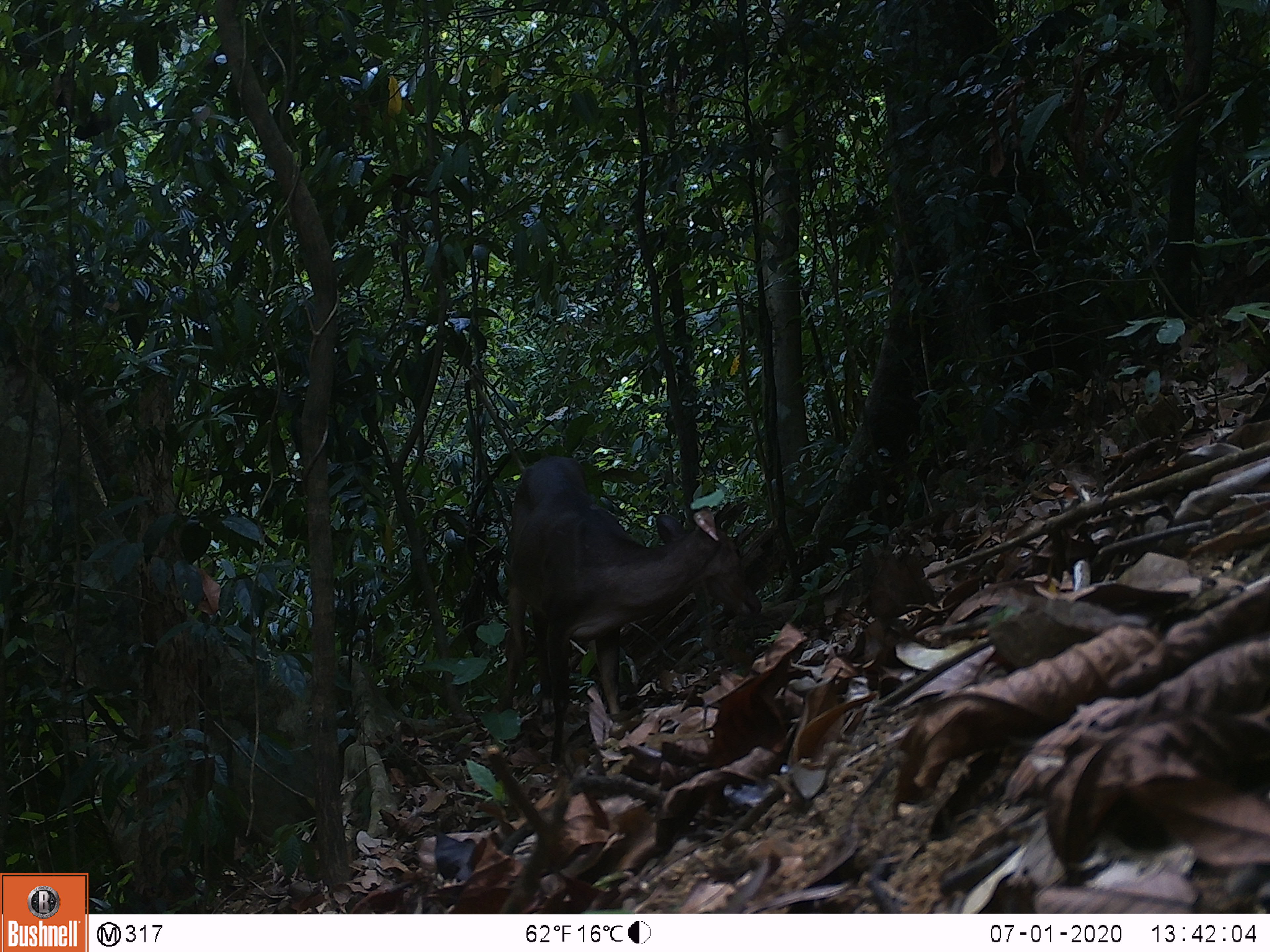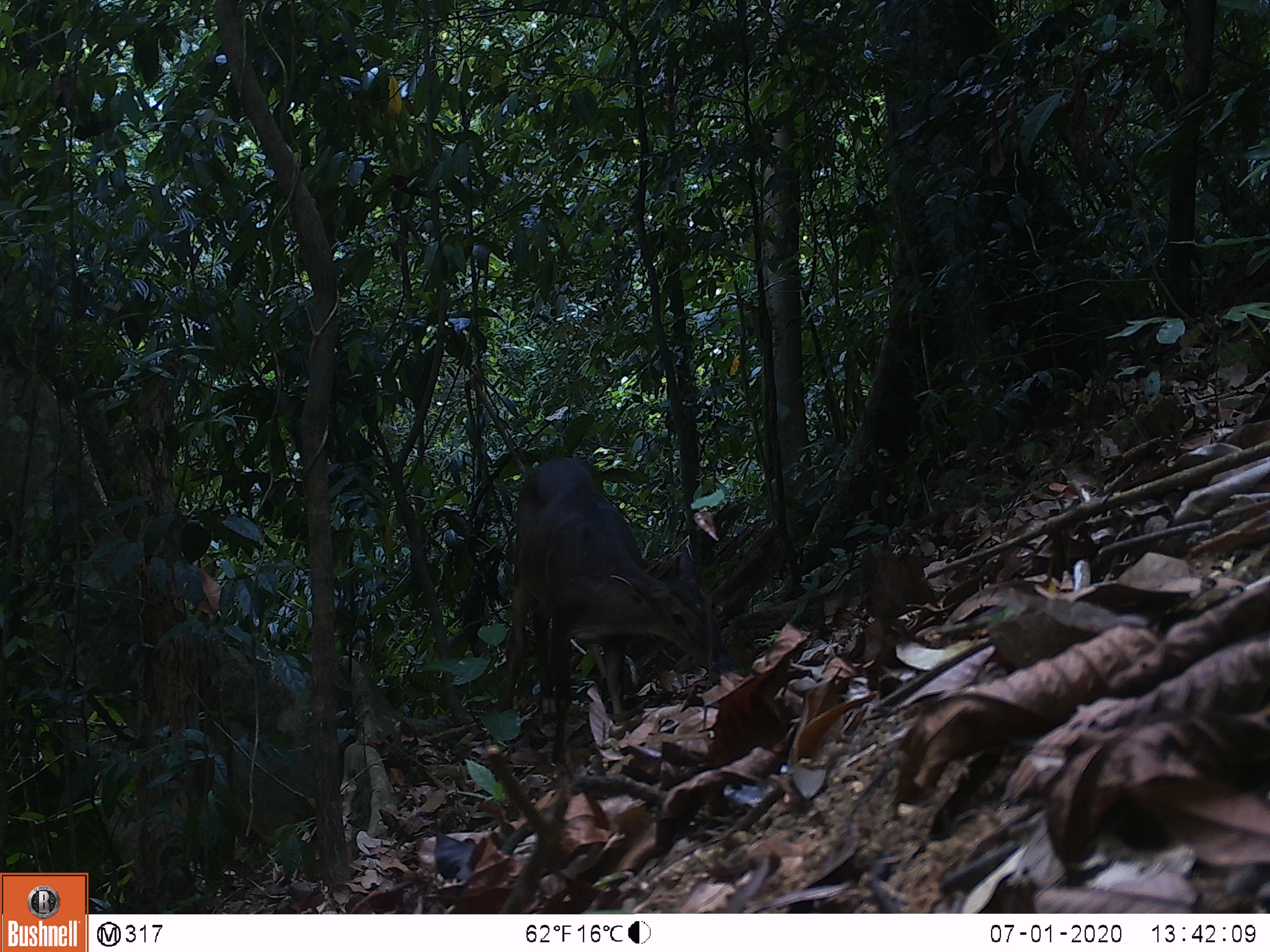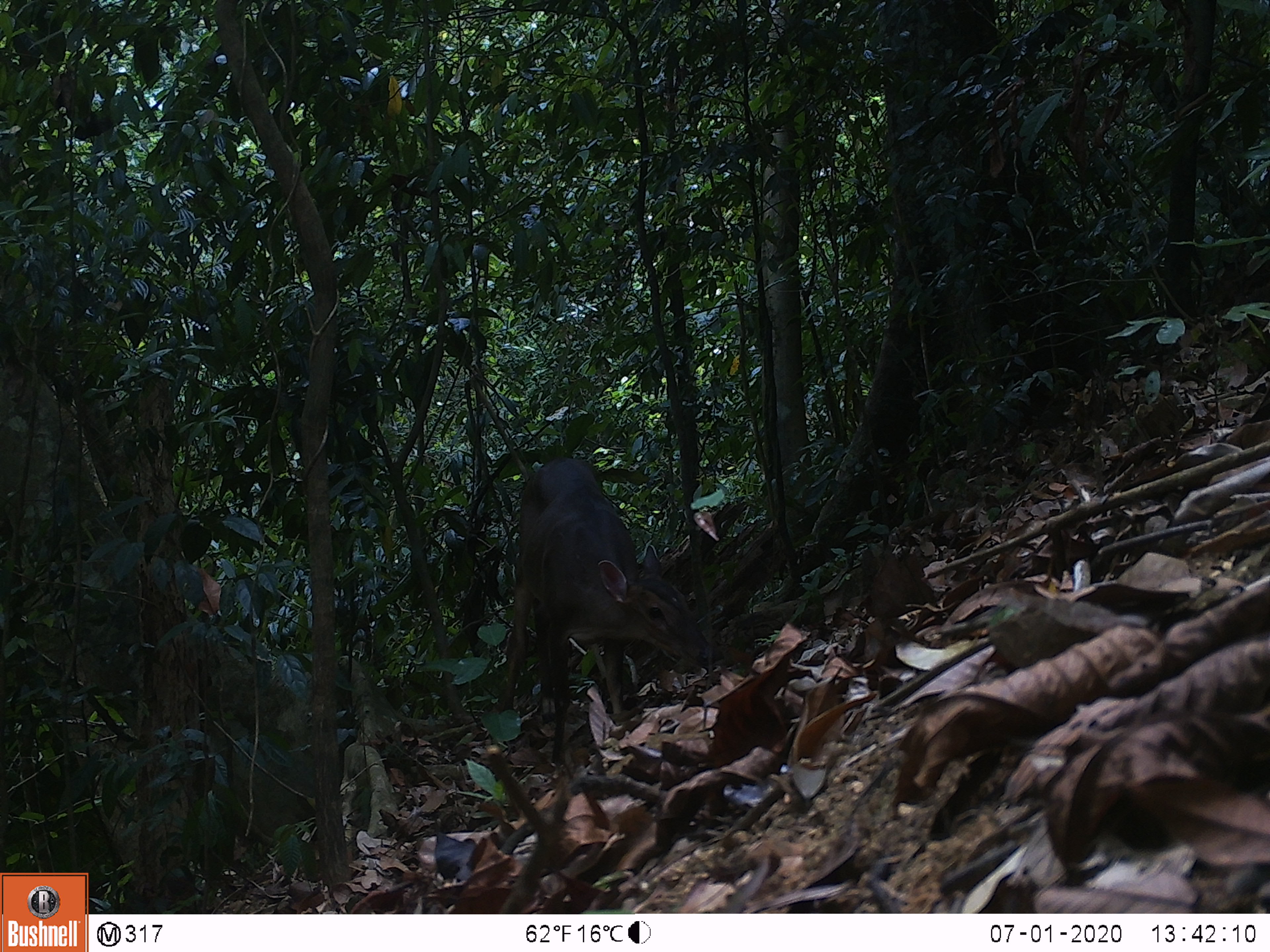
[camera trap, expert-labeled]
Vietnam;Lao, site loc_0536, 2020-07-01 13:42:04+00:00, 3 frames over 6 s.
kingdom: Animalia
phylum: Chordata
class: Mammalia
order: Artiodactyla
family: Cervidae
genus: Muntiacus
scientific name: Muntiacus vuquangensis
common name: large-antlered muntjac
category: large antlered muntjac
Large antlered muntjac (large-antlered muntjac) (Muntiacus vuquangensis). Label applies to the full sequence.